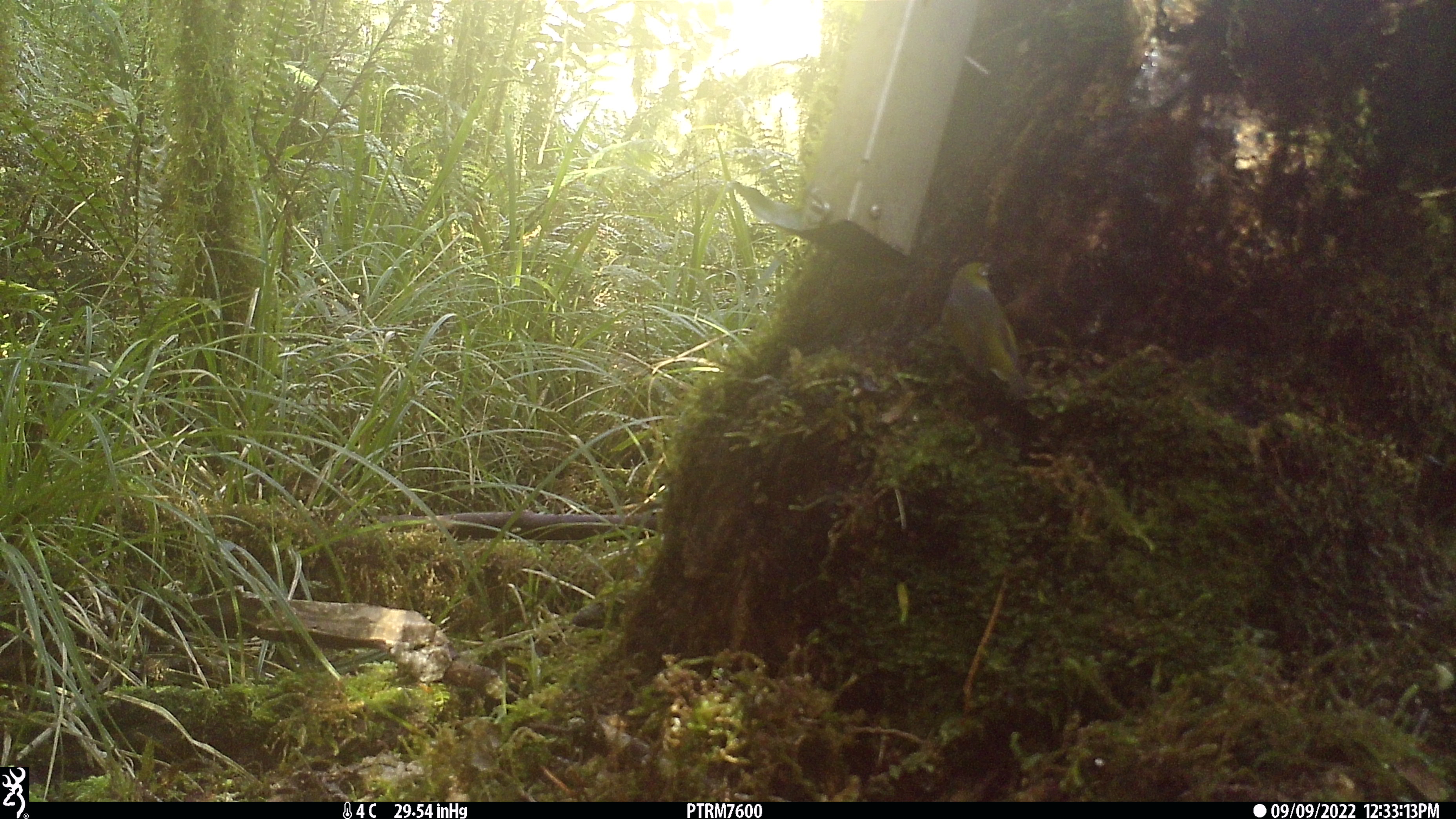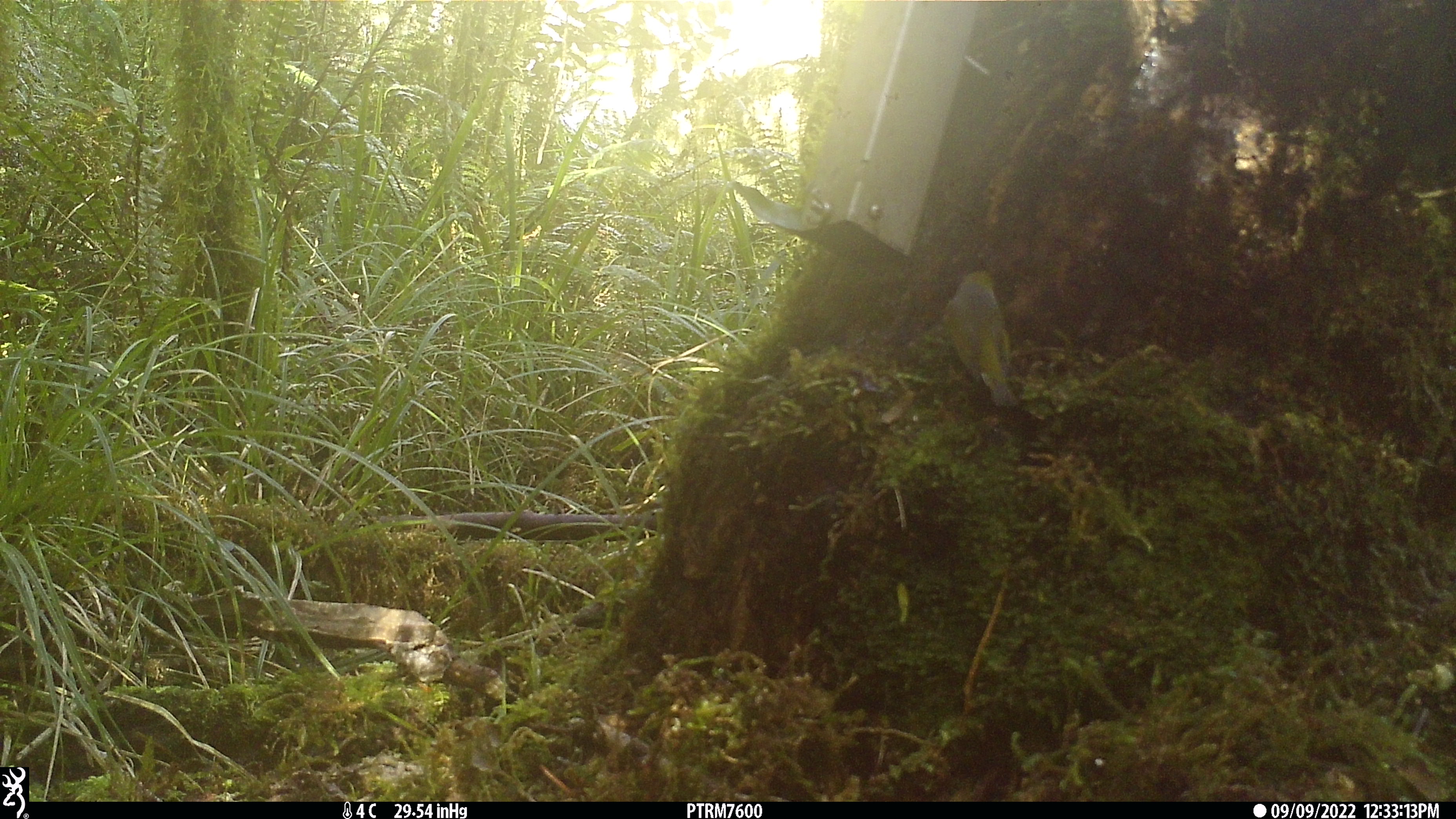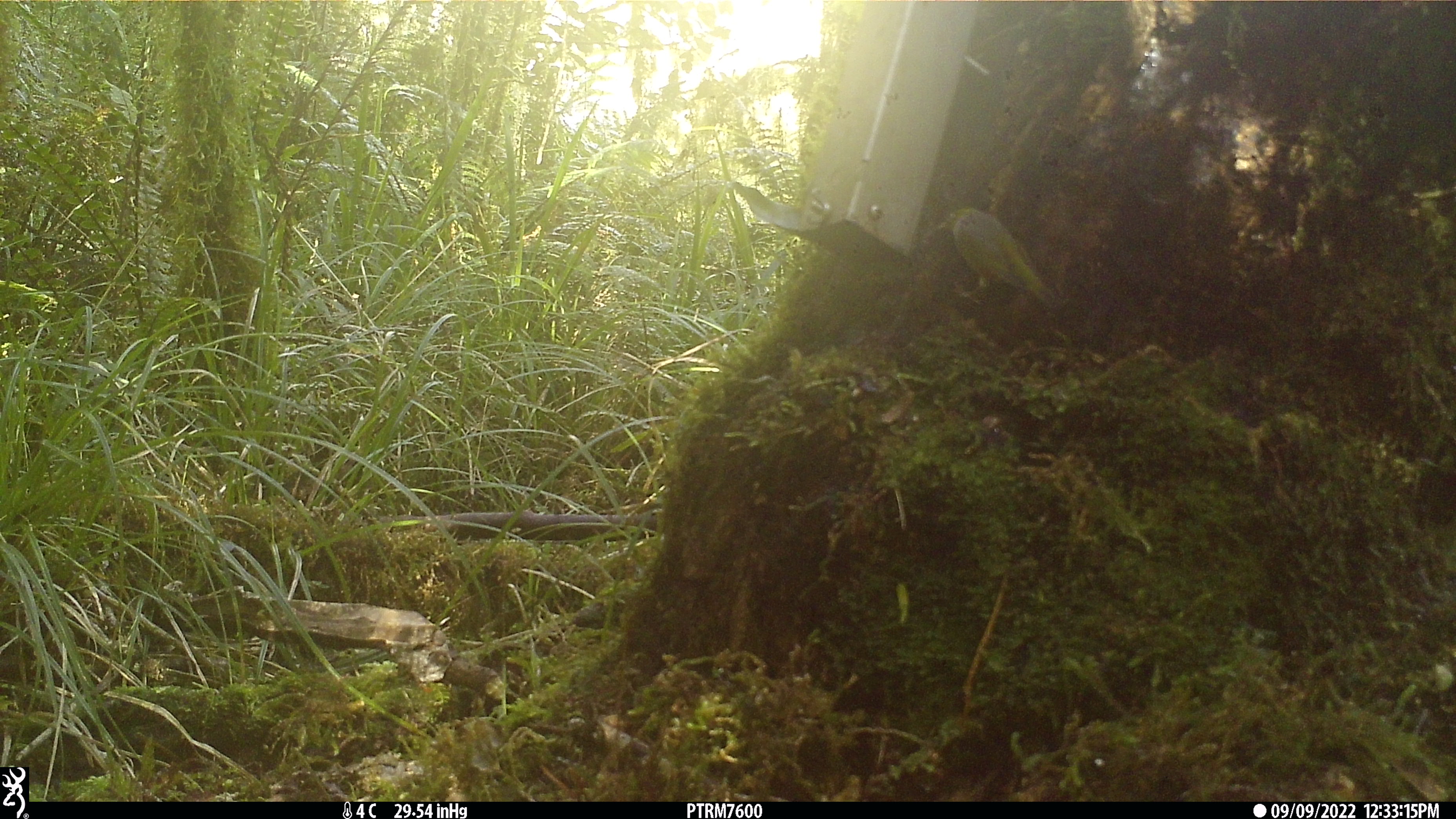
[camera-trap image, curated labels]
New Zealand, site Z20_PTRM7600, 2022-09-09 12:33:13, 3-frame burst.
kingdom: Animalia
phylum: Chordata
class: Aves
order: Passeriformes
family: Zosteropidae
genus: Zosterops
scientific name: Zosterops lateralis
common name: silvereye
Silvereye (Zosterops lateralis).